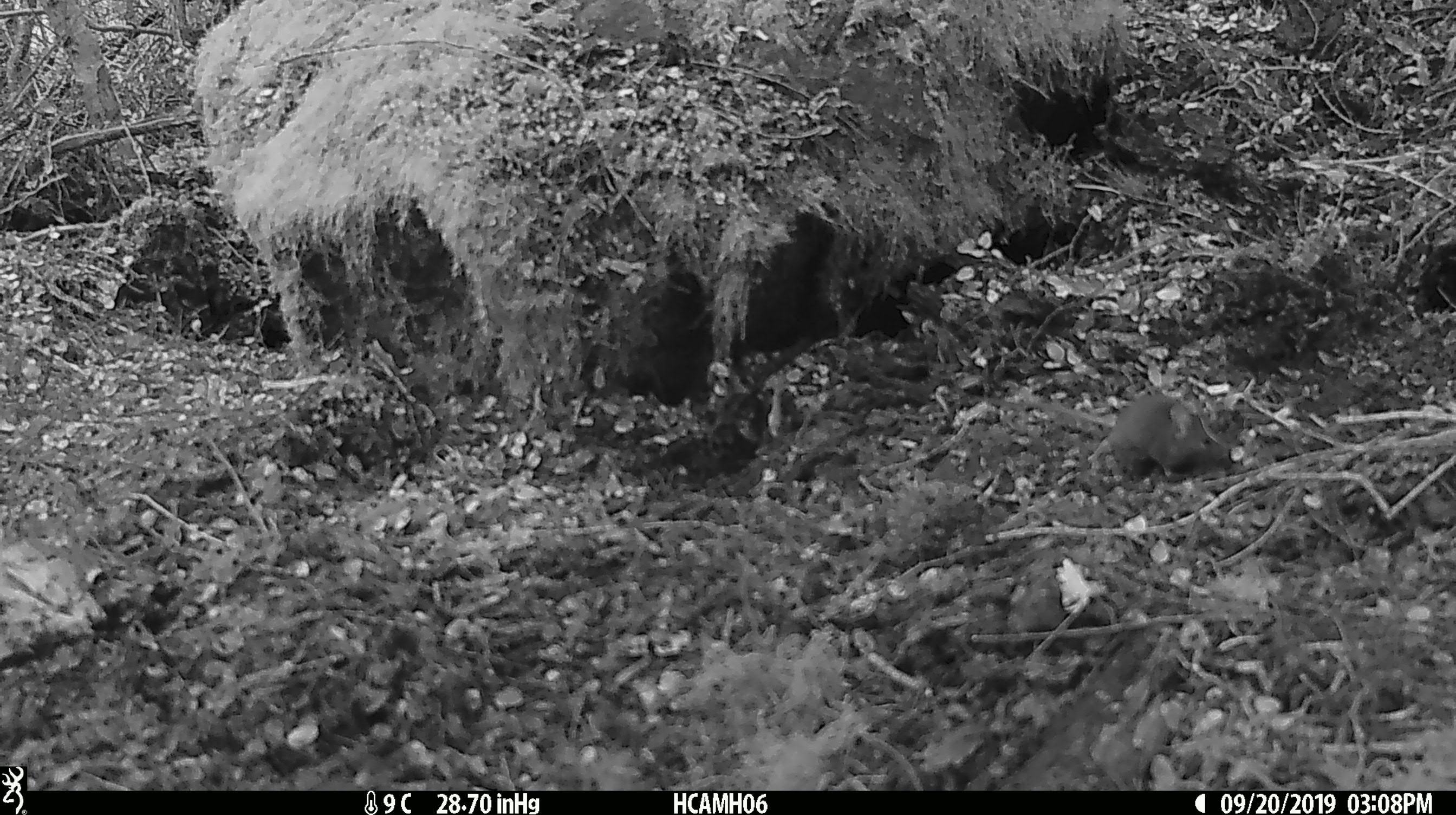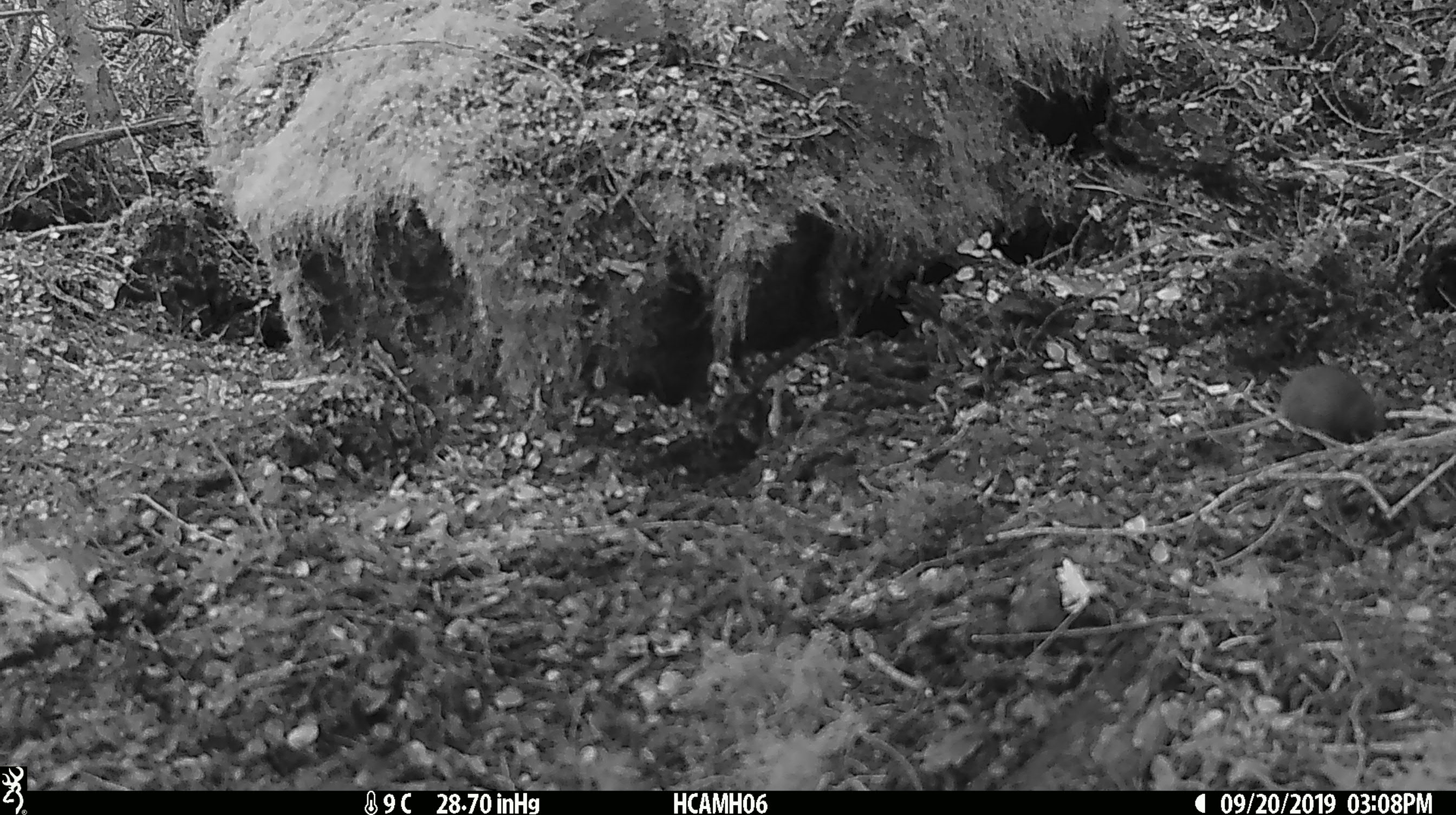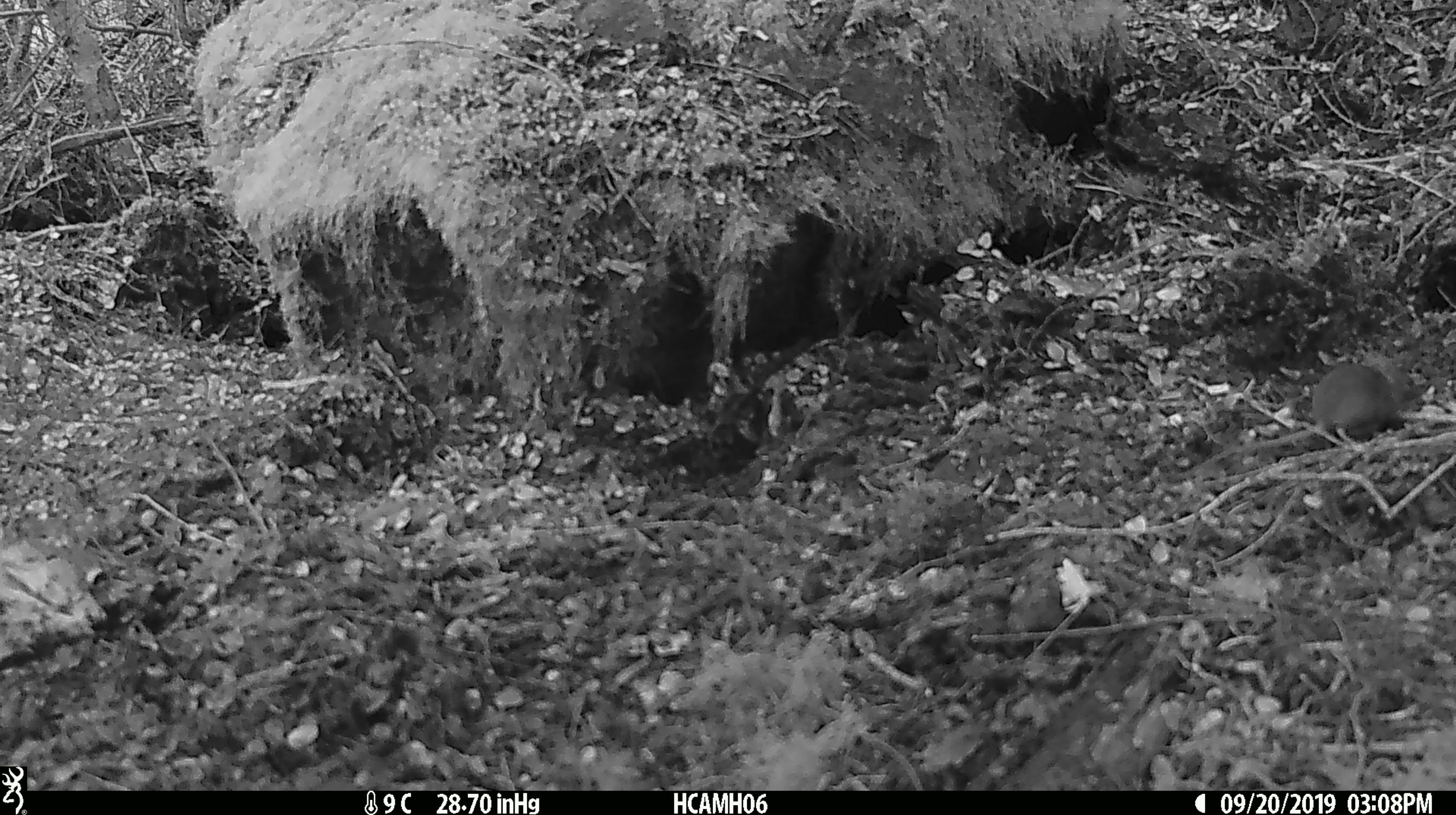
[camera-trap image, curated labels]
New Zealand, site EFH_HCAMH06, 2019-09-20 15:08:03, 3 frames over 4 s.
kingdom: Animalia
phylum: Chordata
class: Mammalia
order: Rodentia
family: Muridae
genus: Mus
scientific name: Mus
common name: mouse